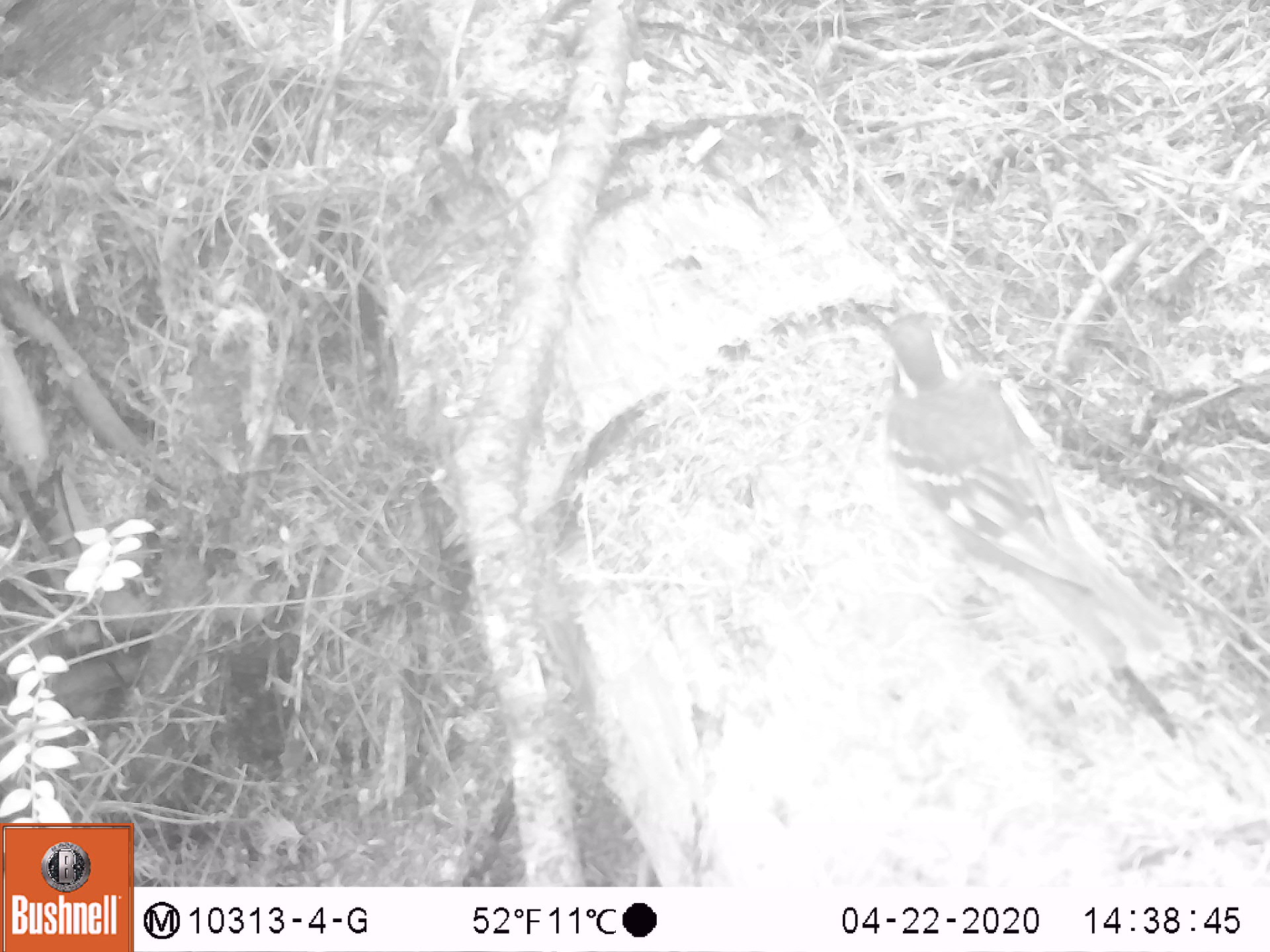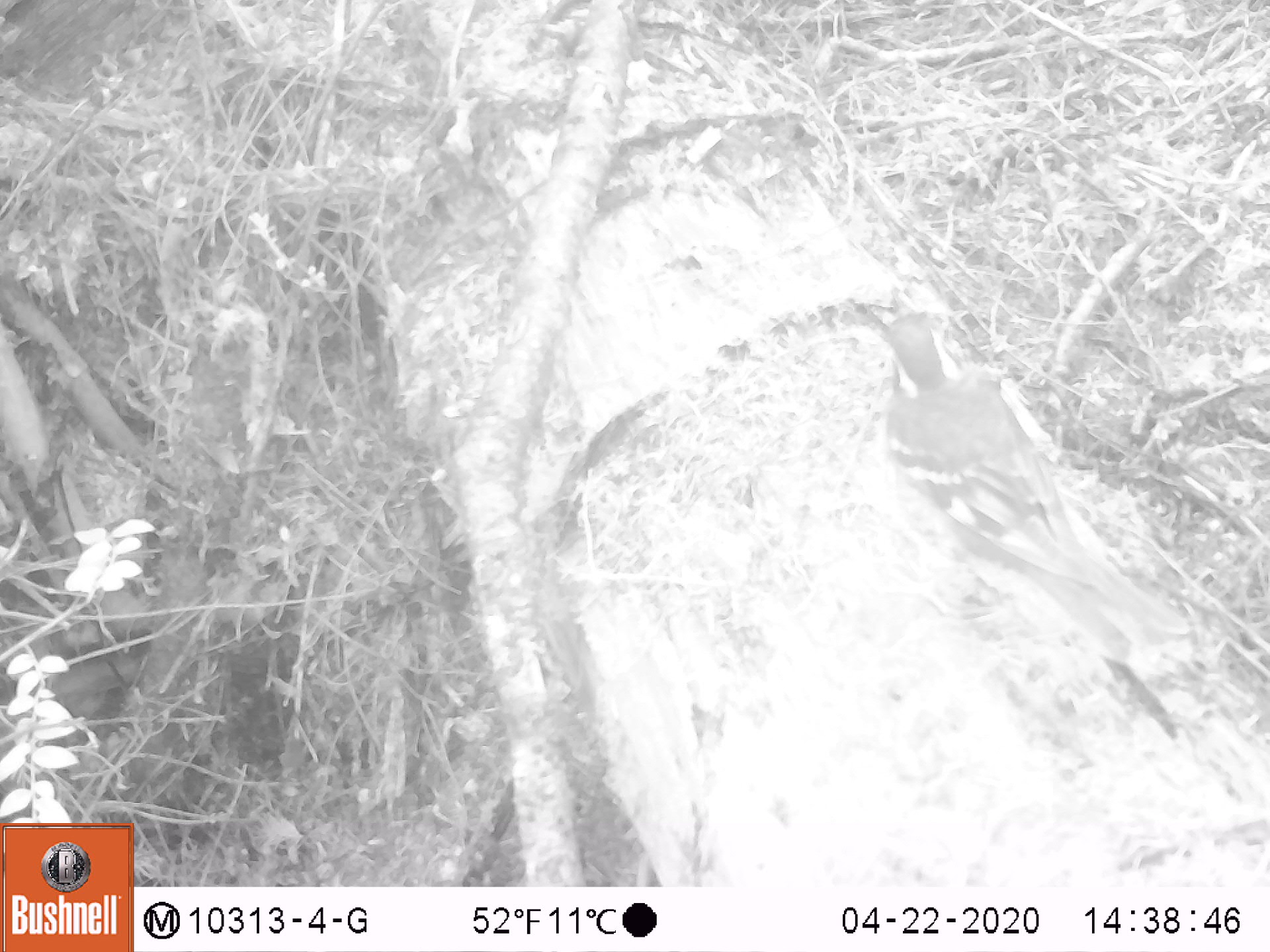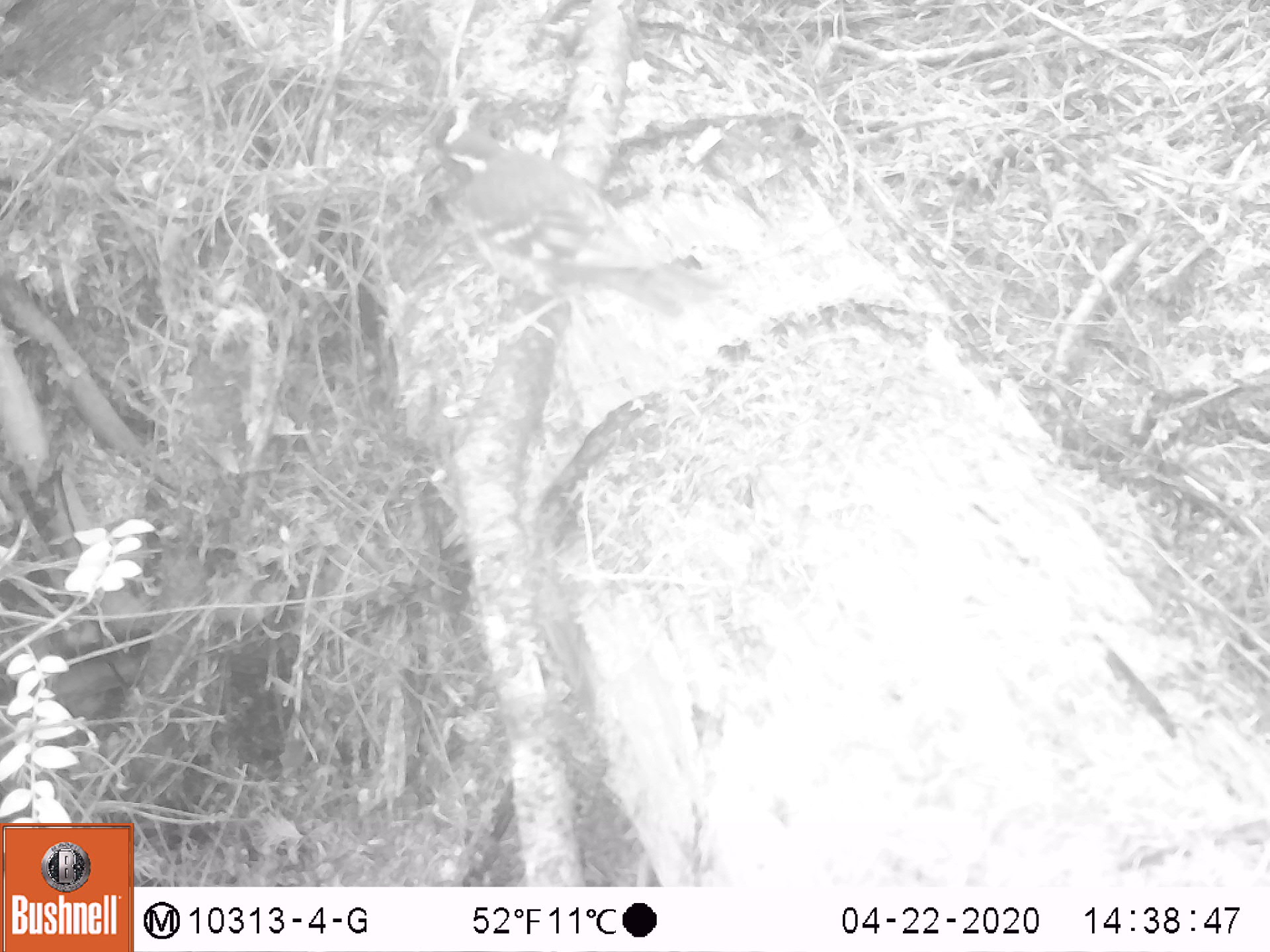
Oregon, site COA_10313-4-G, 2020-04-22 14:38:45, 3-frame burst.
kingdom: Animalia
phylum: Chordata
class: Aves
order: Passeriformes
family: Turdidae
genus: Ixoreus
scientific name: Ixoreus naevius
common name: varied thrush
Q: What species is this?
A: Varied thrush (Ixoreus naevius).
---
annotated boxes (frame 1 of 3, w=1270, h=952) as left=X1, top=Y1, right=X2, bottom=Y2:
varied thrush: left=881, top=307, right=1161, bottom=664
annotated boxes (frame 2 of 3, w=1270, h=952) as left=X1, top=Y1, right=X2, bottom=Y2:
varied thrush: left=875, top=311, right=1174, bottom=652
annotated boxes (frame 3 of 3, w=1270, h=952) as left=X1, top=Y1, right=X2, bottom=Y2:
varied thrush: left=431, top=135, right=712, bottom=318